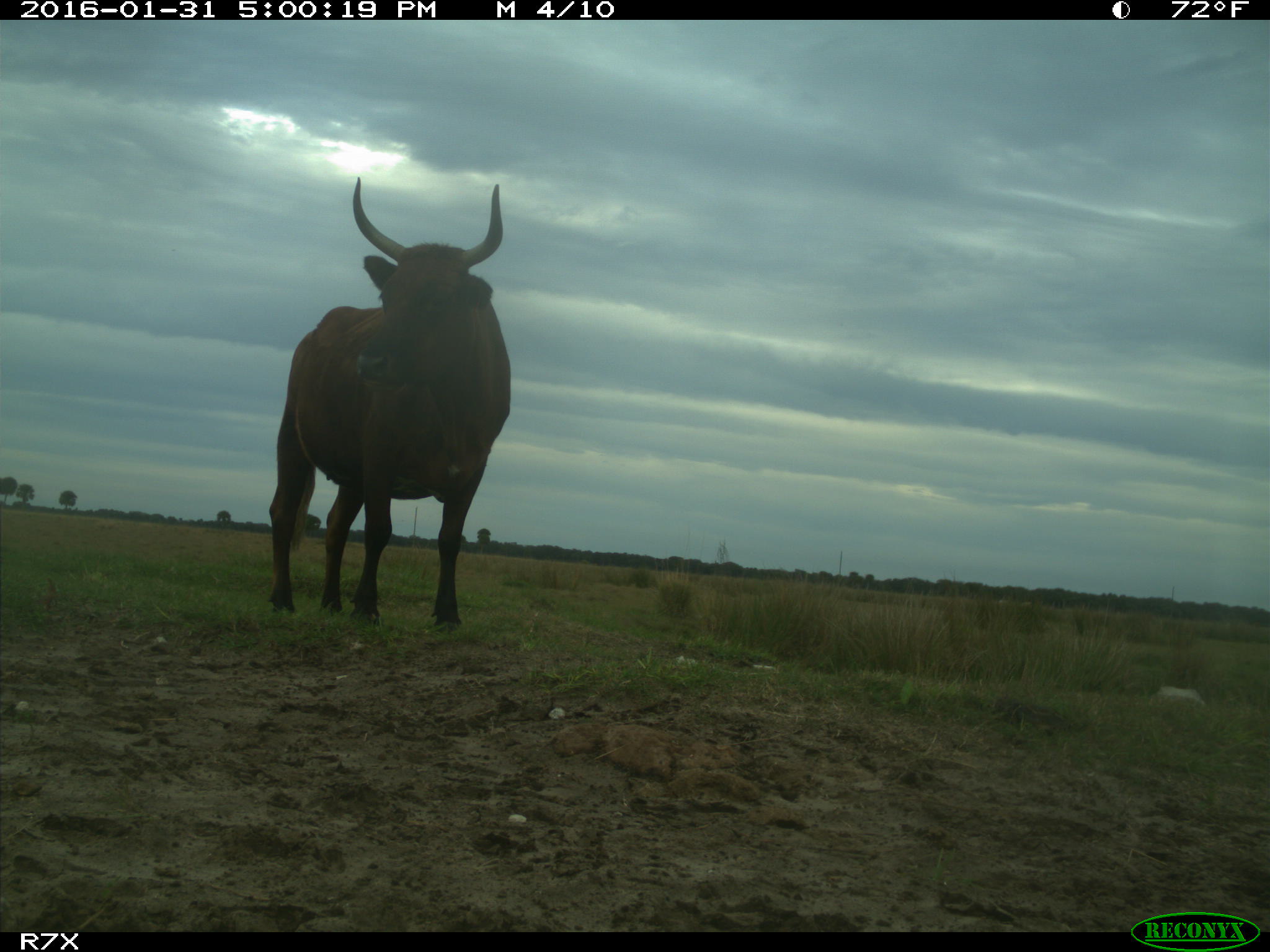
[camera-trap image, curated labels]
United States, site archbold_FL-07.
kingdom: Animalia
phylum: Chordata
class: Mammalia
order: Artiodactyla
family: Bovidae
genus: Bos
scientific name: Bos taurus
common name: domestic cow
Bos taurus (domestic cow).